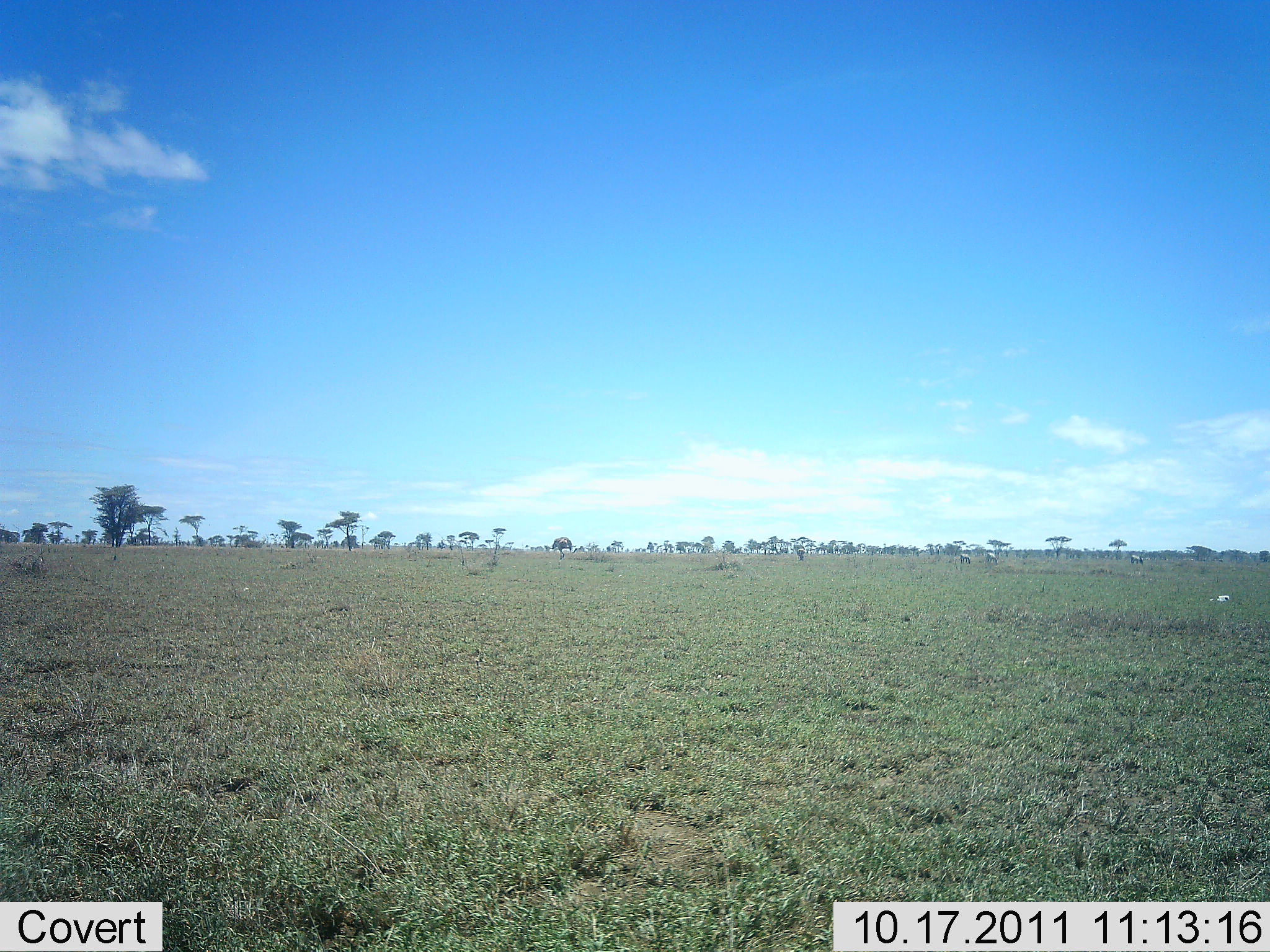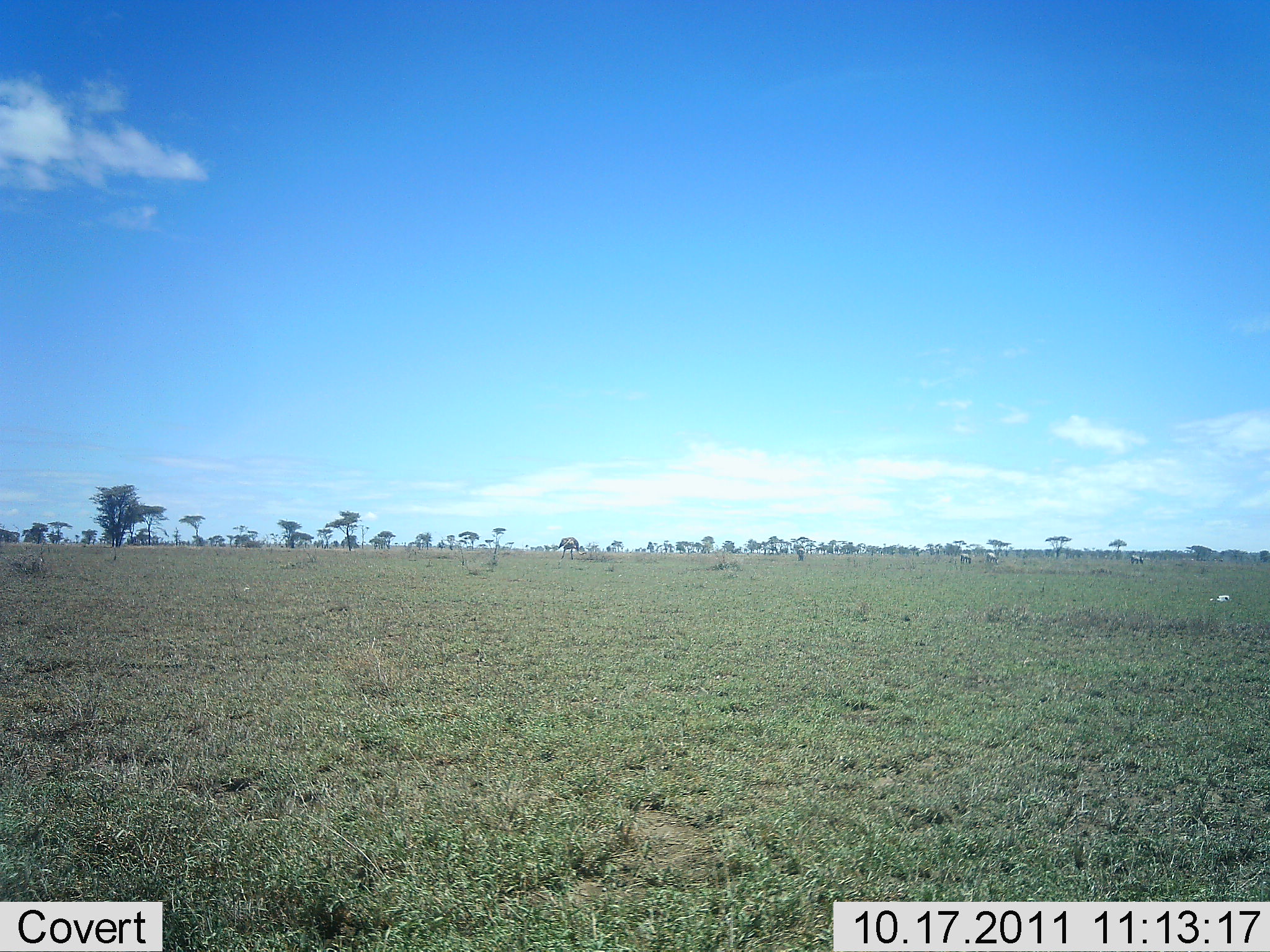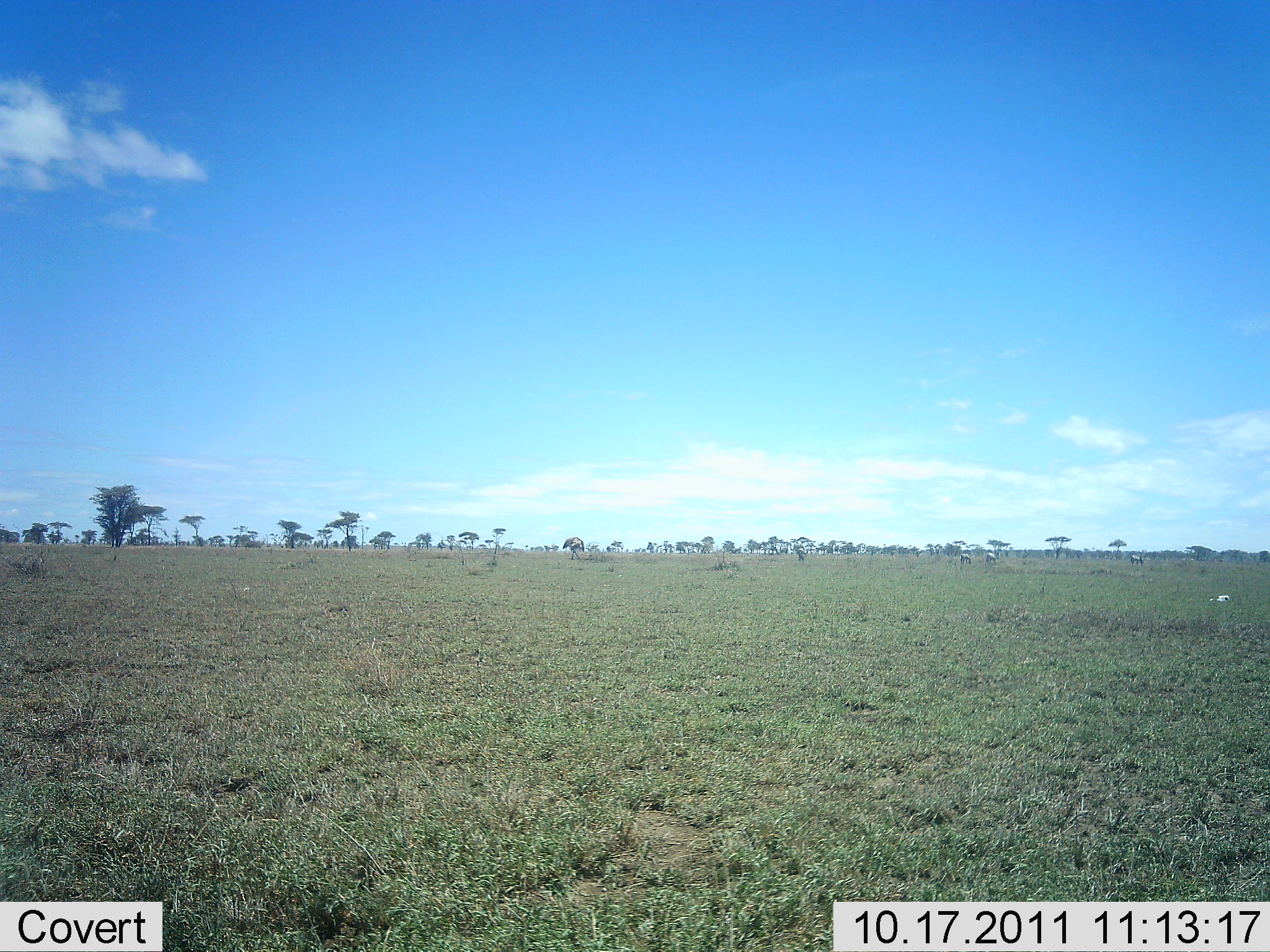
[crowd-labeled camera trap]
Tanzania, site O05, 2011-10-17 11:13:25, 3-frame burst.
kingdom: Animalia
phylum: Chordata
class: Aves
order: Struthioniformes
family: Struthionidae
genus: Struthio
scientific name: Struthio camelus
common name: ostrich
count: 1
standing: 14%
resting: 0%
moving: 100%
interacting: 0%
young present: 0%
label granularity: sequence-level